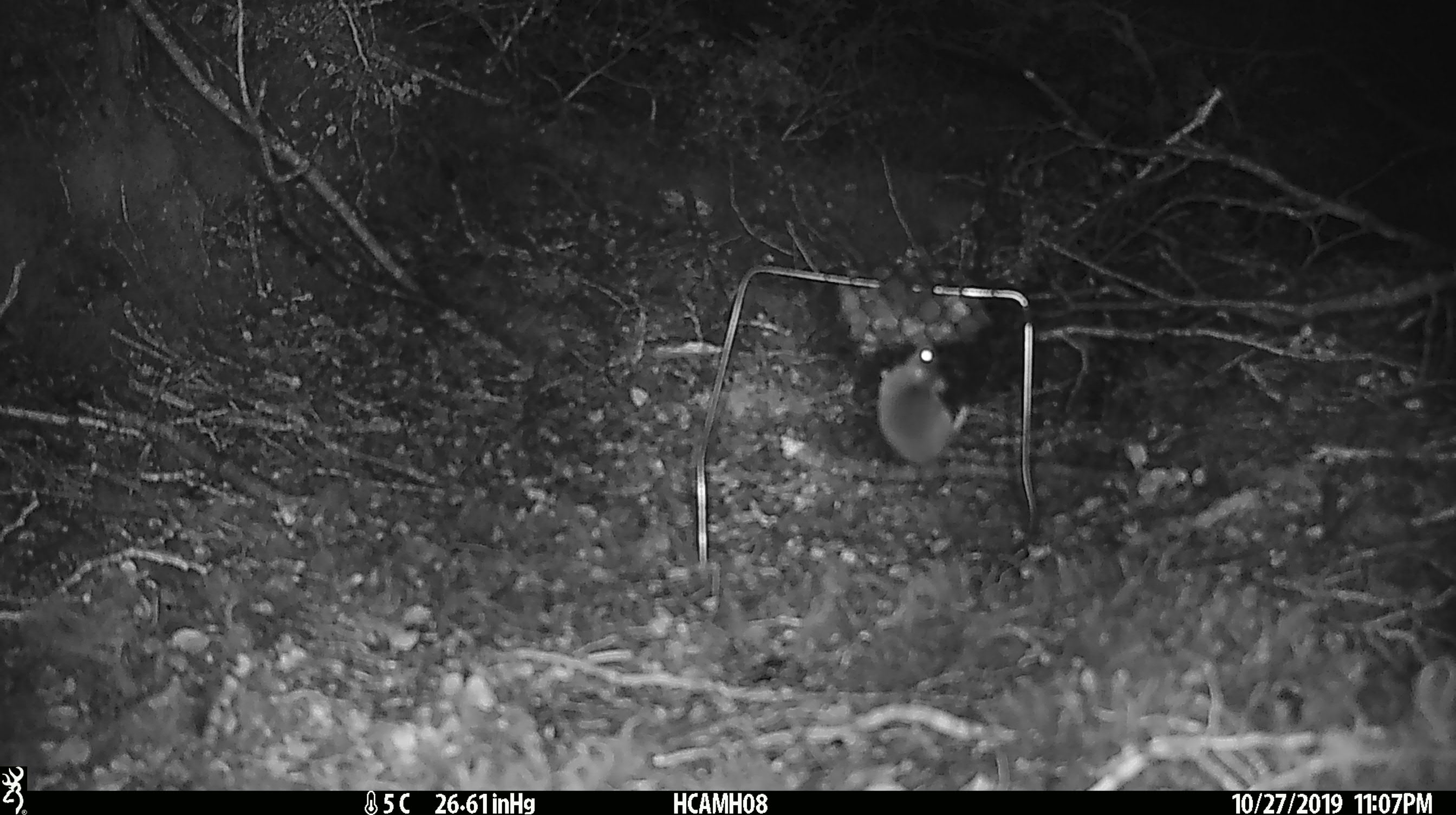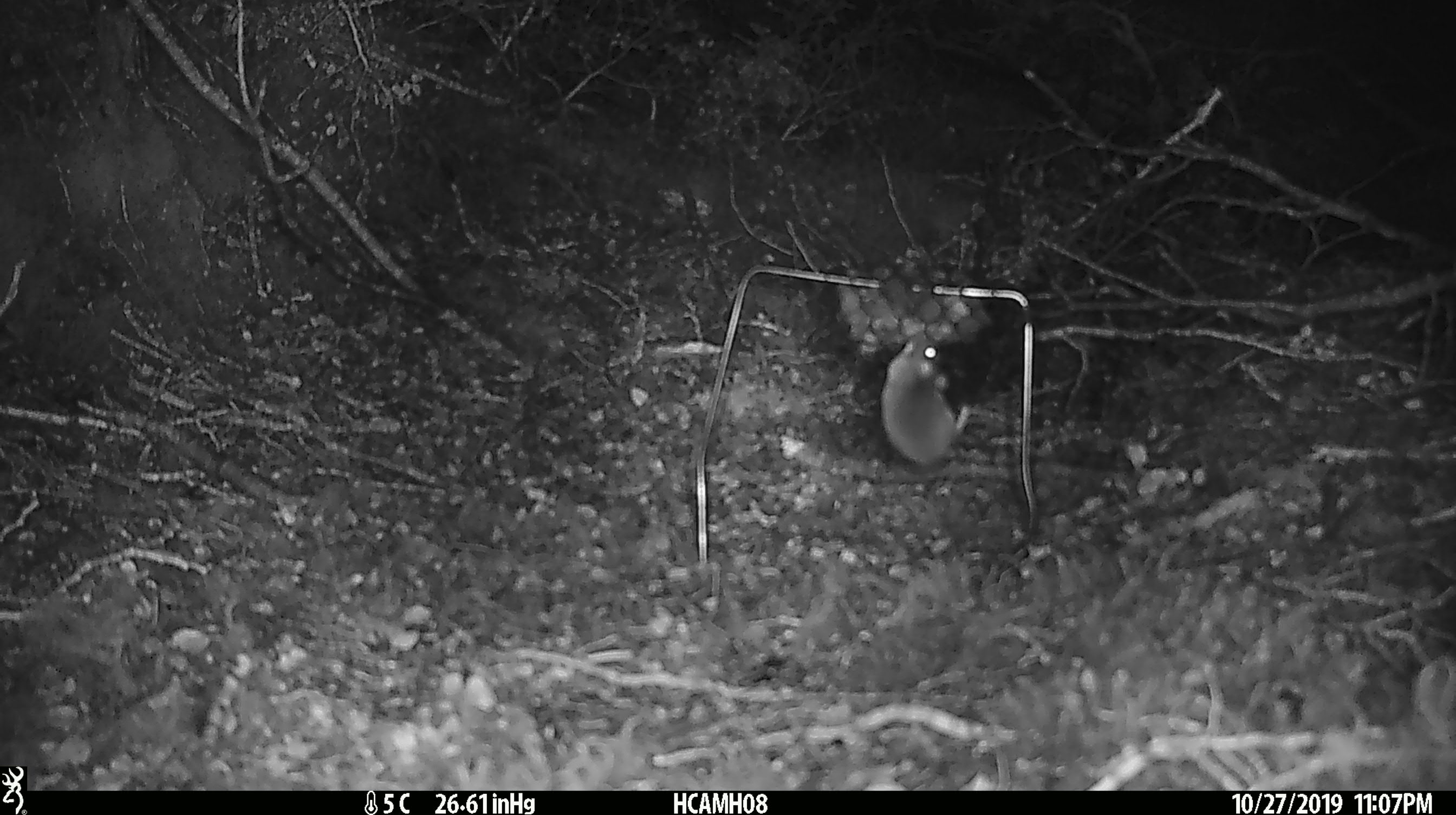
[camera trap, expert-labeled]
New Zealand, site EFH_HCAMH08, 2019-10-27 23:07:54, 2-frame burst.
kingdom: Animalia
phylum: Chordata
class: Mammalia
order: Rodentia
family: Muridae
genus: Mus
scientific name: Mus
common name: mouse